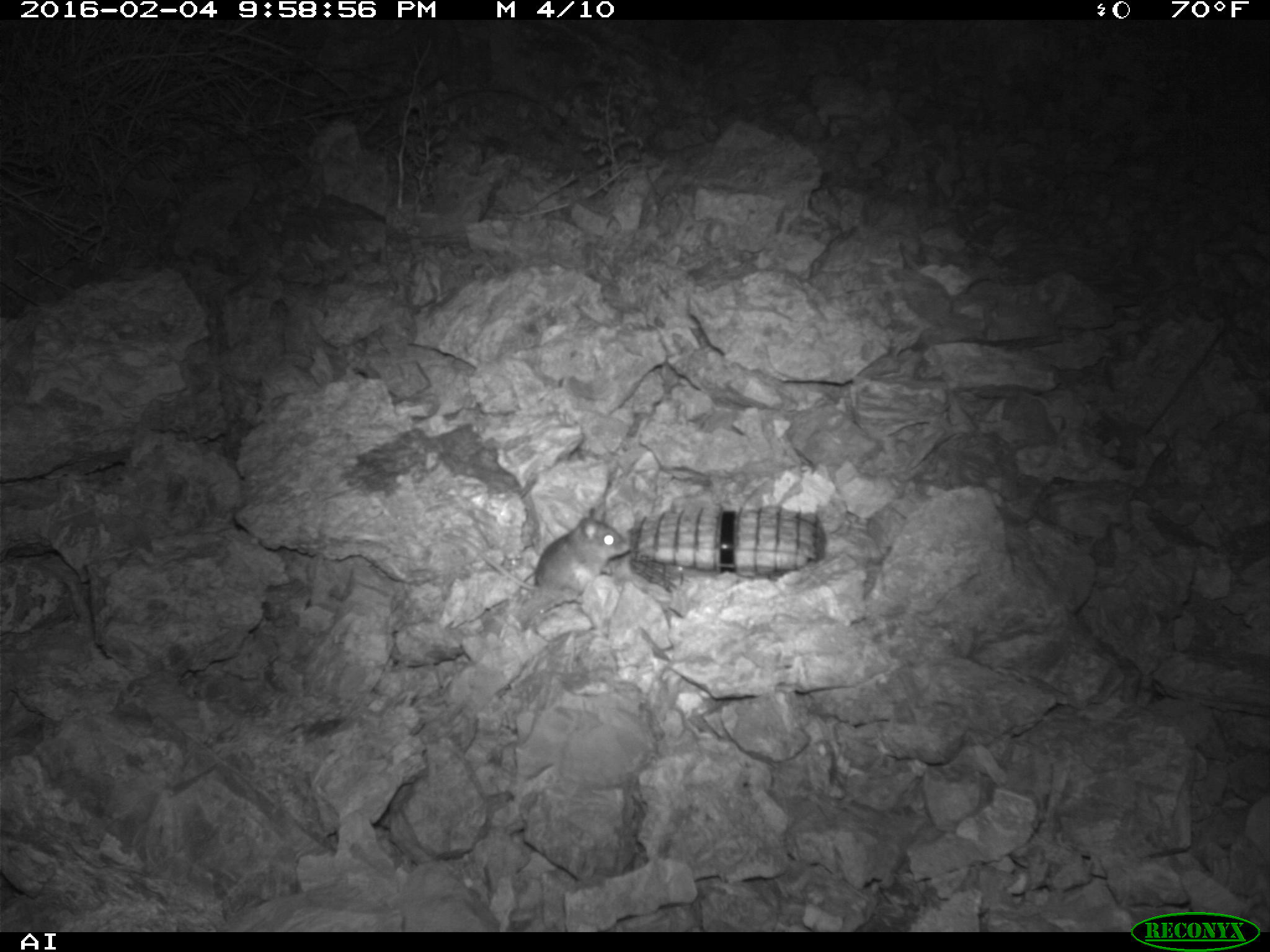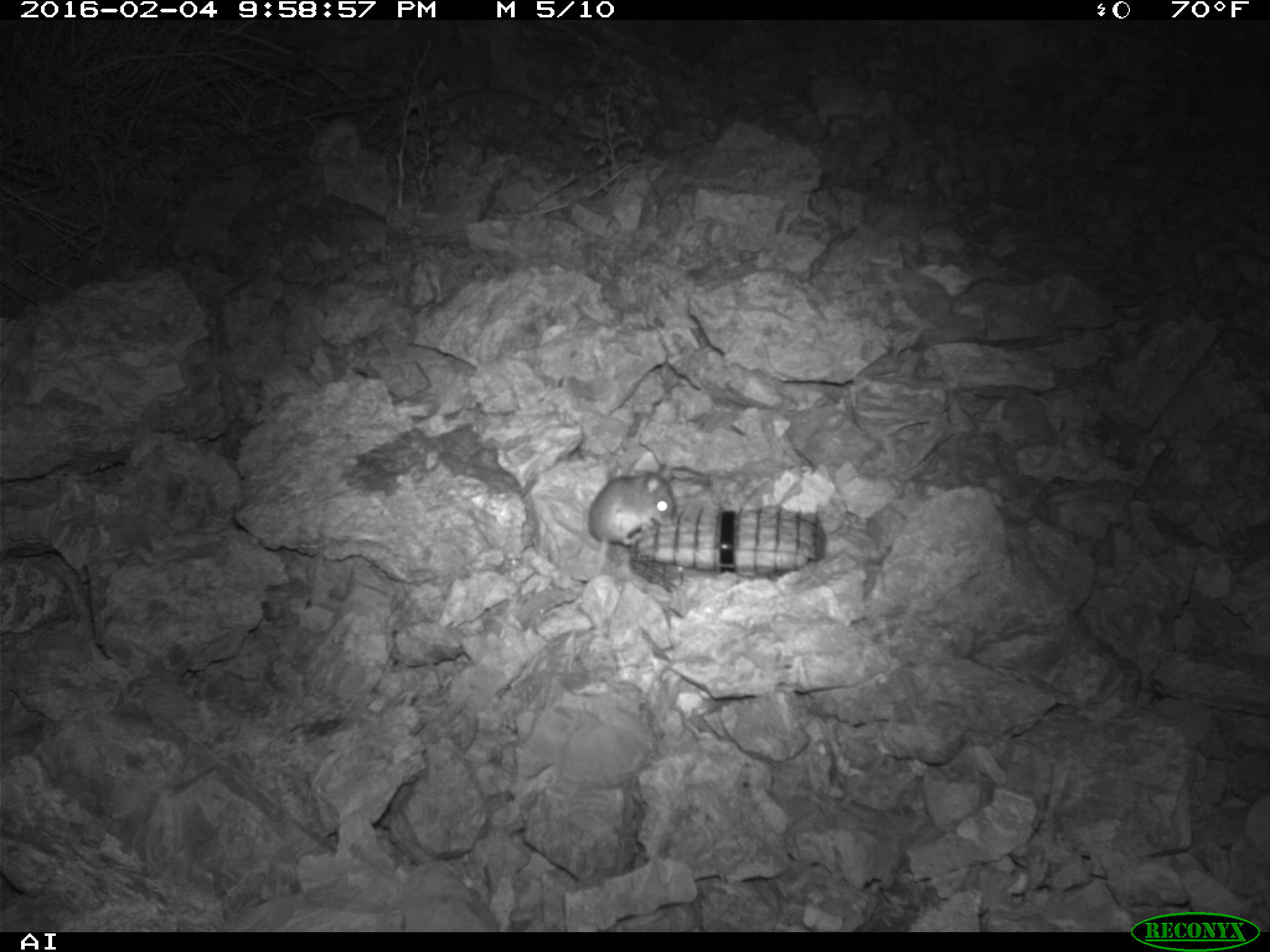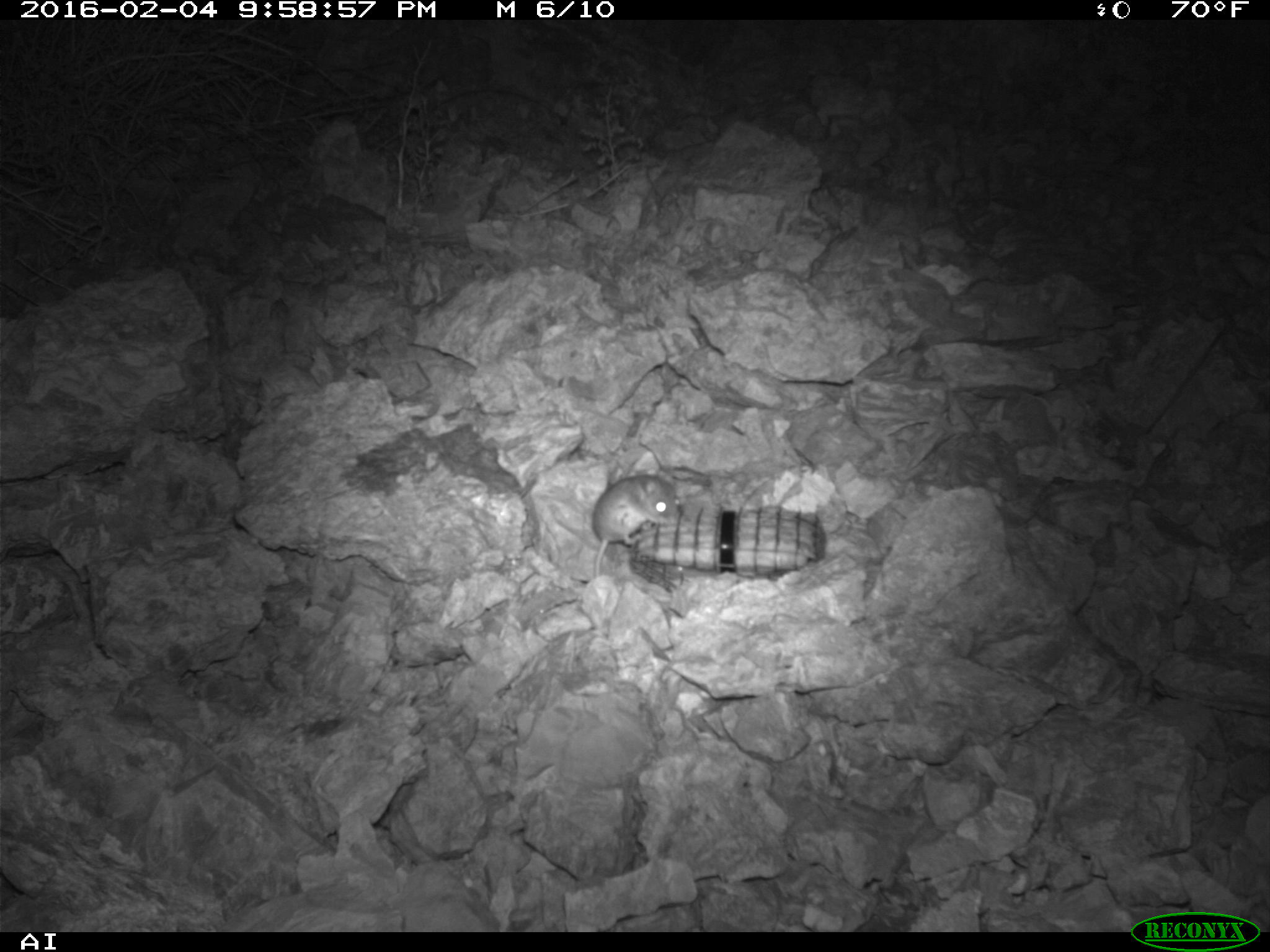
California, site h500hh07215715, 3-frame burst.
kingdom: Animalia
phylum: Chordata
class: Mammalia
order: Rodentia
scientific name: Rodentia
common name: rodent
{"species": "rodent (Rodentia)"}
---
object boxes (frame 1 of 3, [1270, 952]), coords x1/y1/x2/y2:
rodent: 445/516/631/602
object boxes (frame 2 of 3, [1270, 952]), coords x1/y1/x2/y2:
rodent: 587/468/675/573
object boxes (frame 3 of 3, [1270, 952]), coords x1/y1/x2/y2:
rodent: 592/474/682/576